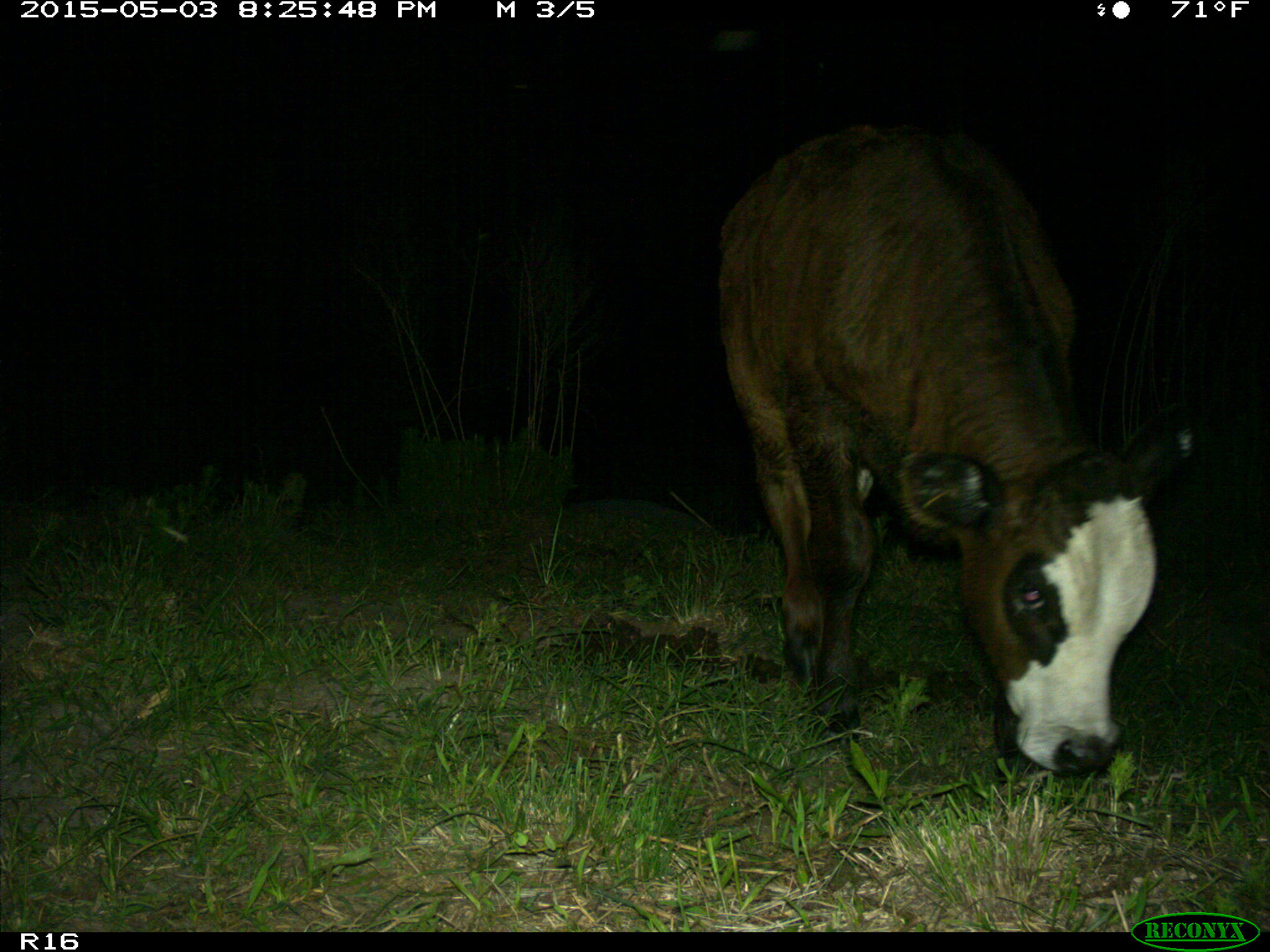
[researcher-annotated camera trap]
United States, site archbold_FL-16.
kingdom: Animalia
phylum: Chordata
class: Mammalia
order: Artiodactyla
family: Bovidae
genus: Bos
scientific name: Bos taurus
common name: domestic cow